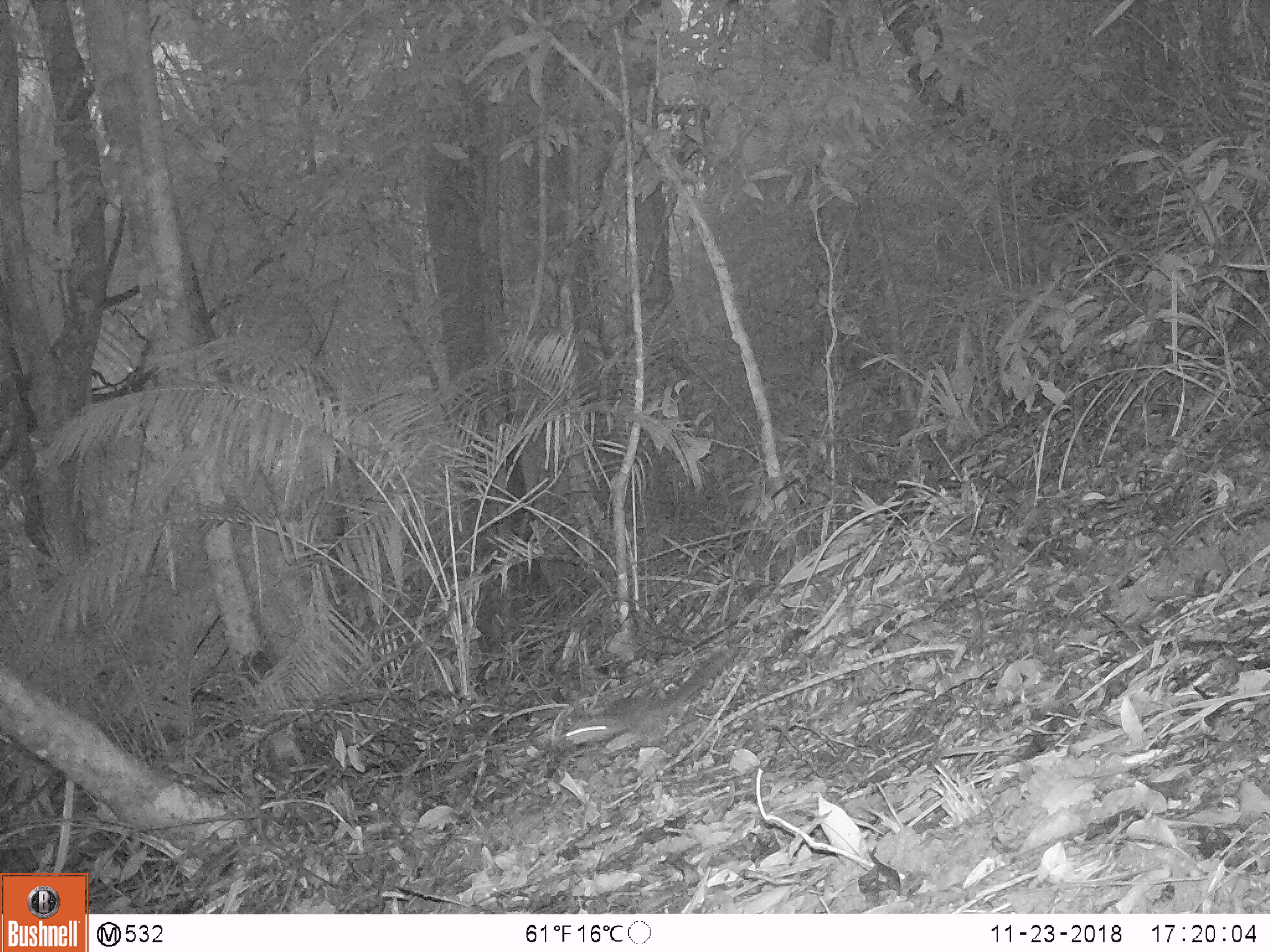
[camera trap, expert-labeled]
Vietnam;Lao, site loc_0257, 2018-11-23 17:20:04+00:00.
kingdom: Animalia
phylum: Chordata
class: Mammalia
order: Carnivora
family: Mustelidae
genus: Melogale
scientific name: Melogale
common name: ferret badger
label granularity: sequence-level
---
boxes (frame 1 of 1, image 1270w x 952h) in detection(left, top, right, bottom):
ferret badger: detection(563, 645, 726, 749)